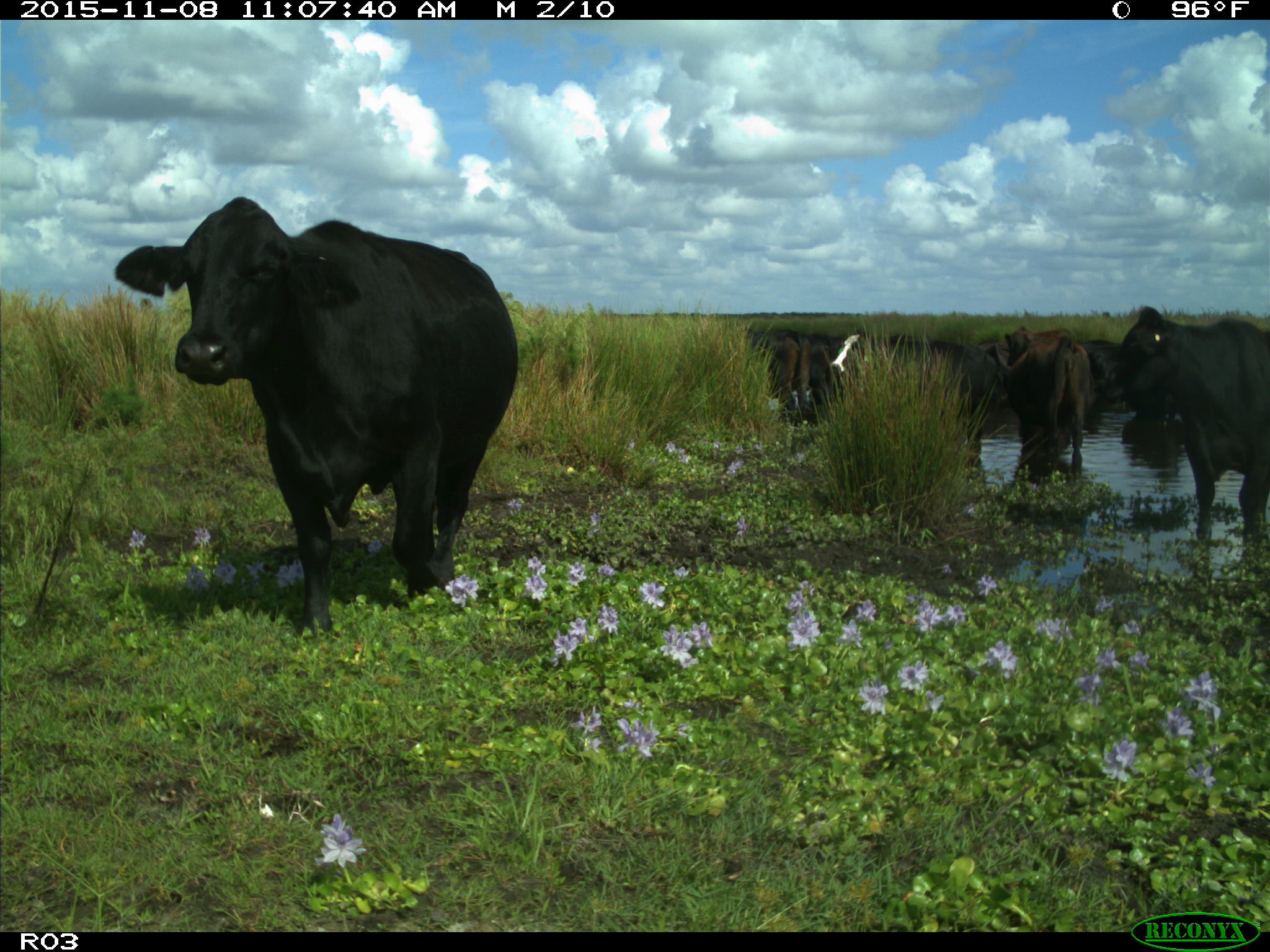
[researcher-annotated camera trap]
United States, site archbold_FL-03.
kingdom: Animalia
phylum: Chordata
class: Mammalia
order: Artiodactyla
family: Bovidae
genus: Bos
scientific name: Bos taurus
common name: domestic cow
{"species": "Bos taurus (domestic cow)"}